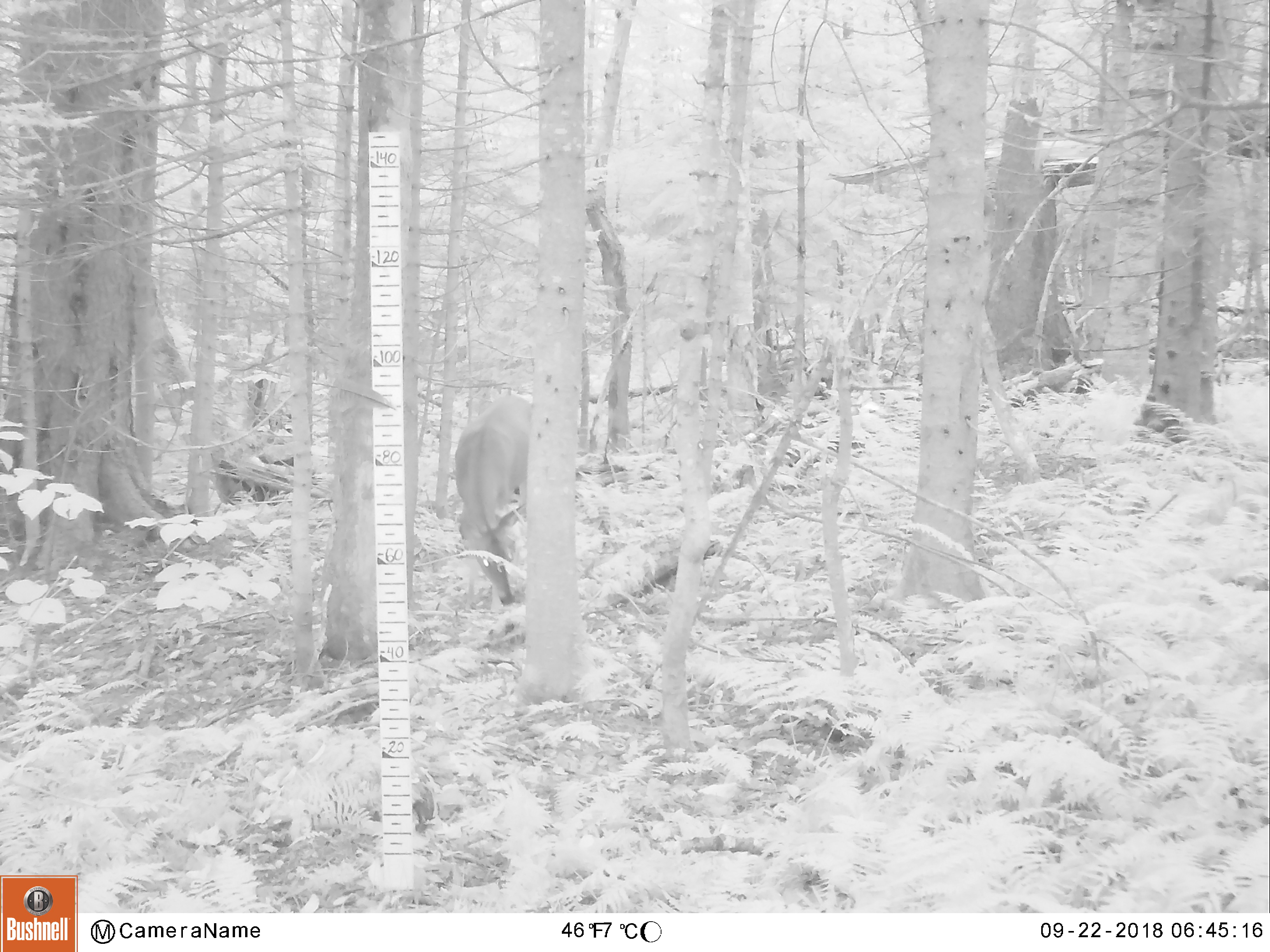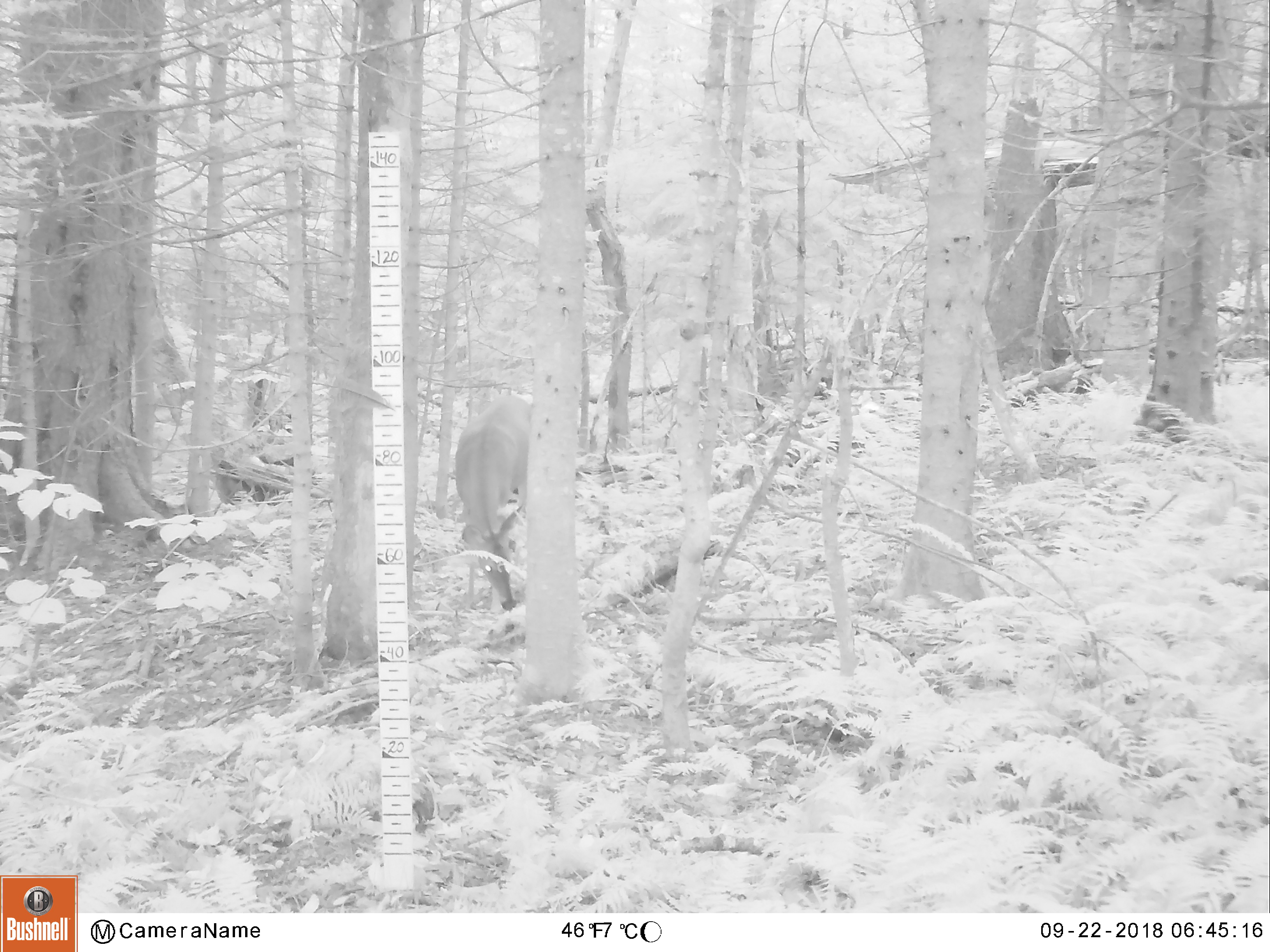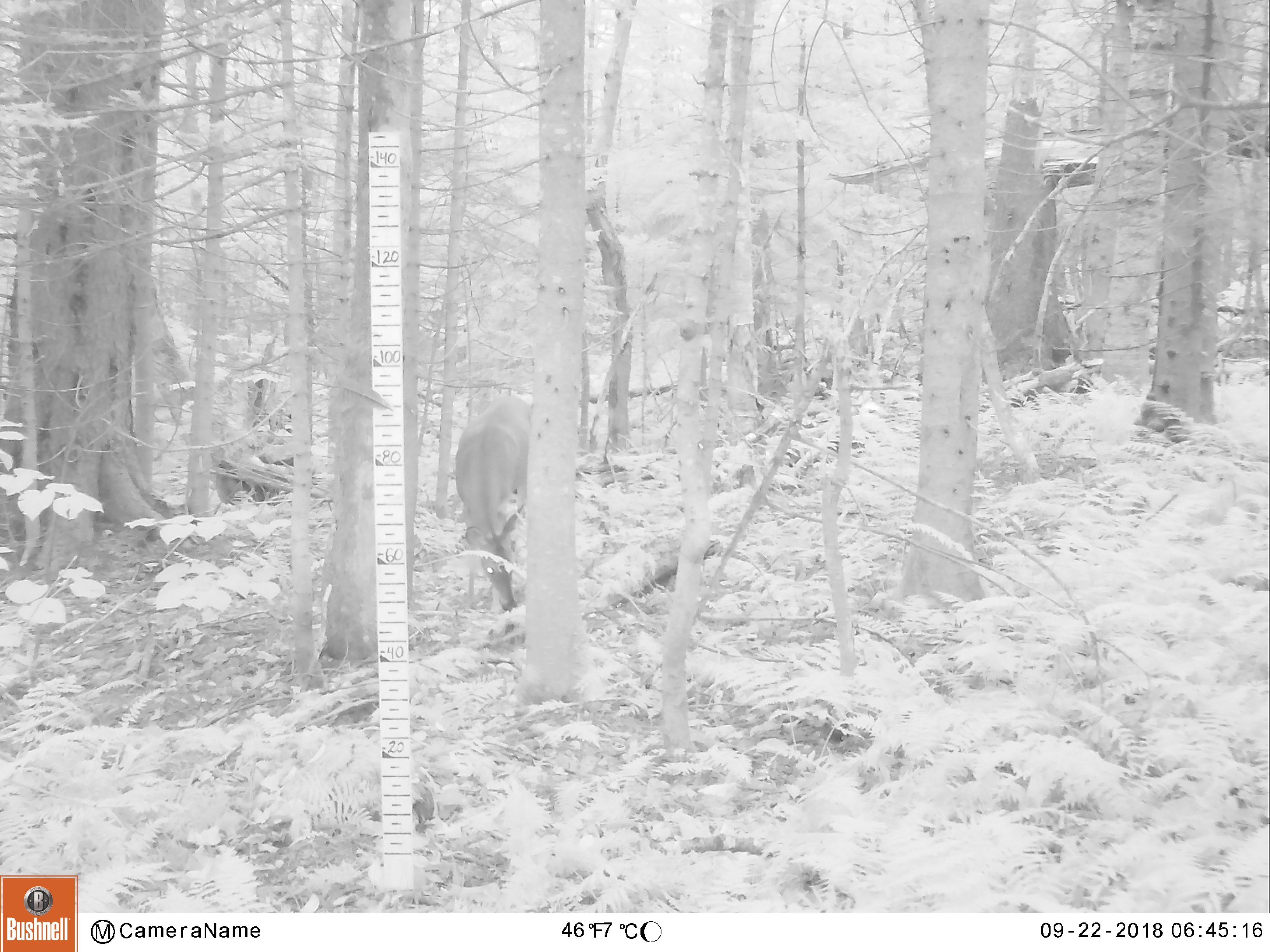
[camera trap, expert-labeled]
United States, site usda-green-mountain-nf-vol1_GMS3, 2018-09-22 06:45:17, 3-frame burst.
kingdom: Animalia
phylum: Chordata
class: Mammalia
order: Artiodactyla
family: Cervidae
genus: Odocoileus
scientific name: Odocoileus virginianus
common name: white-tailed deer